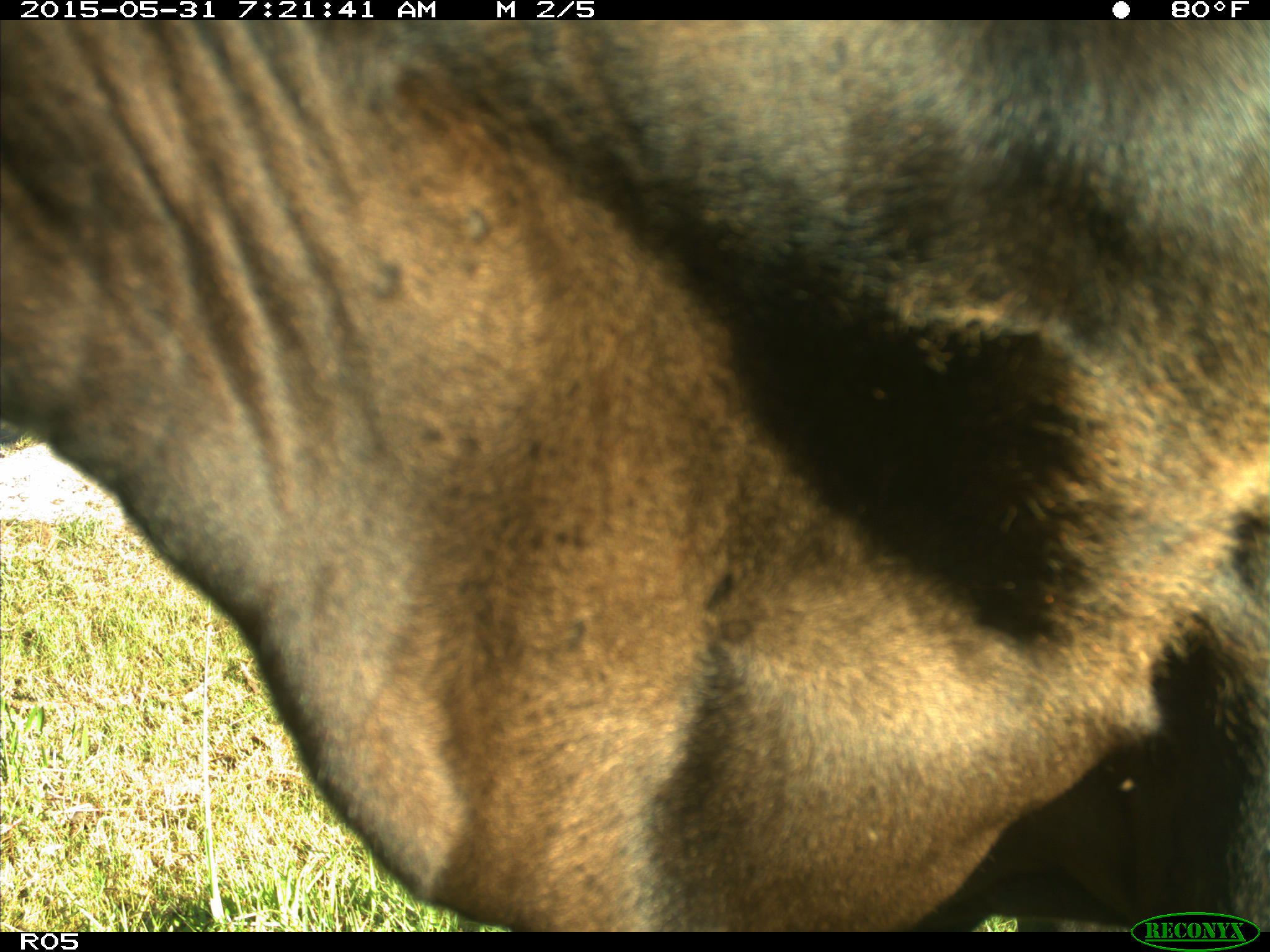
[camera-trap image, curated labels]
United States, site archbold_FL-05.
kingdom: Animalia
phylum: Chordata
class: Mammalia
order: Artiodactyla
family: Bovidae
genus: Bos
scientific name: Bos taurus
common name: domestic cow